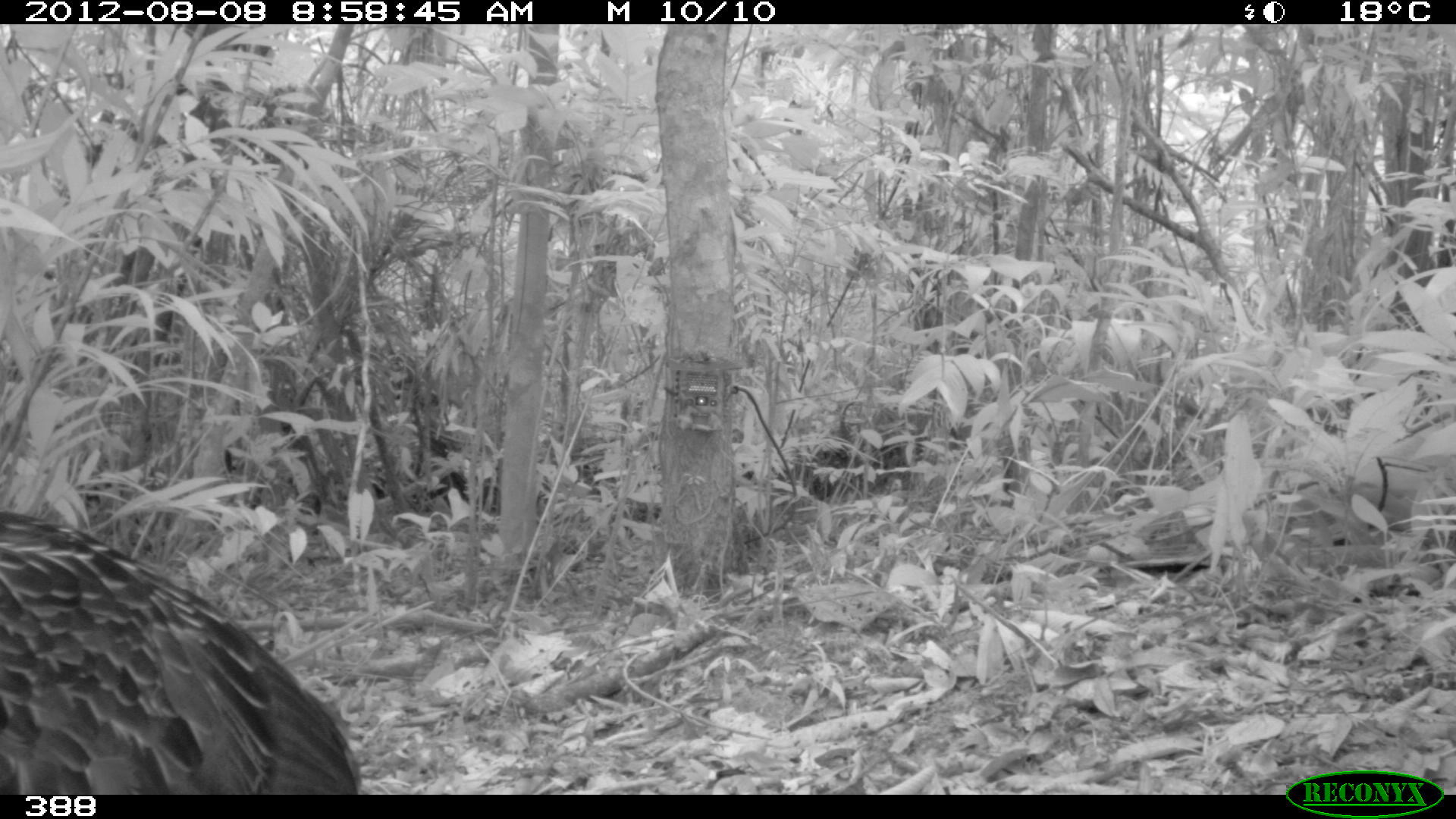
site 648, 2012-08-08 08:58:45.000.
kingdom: Animalia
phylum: Chordata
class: Aves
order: Galliformes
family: Cracidae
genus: Penelope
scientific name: Penelope jacquacu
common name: spix's guan